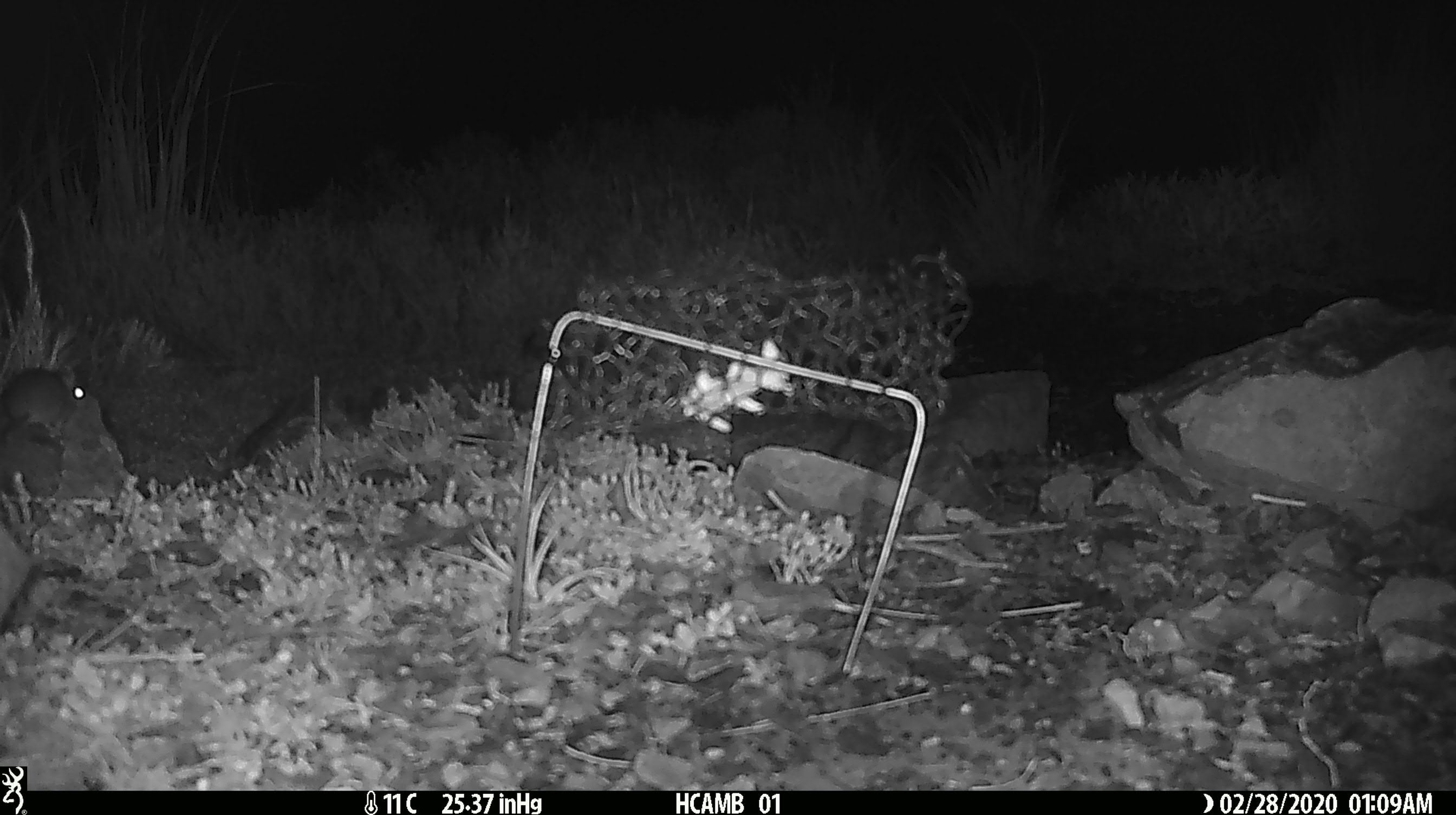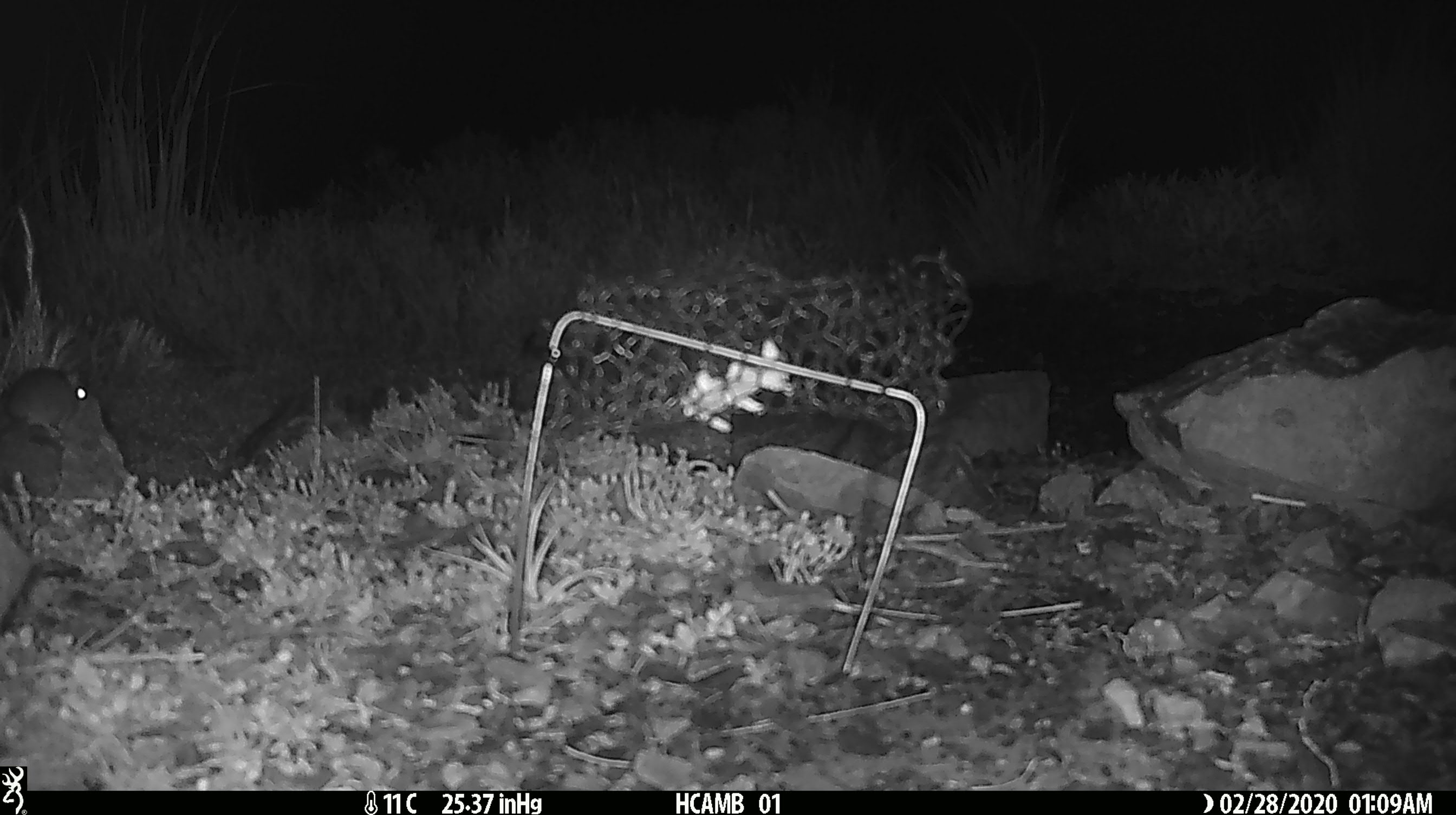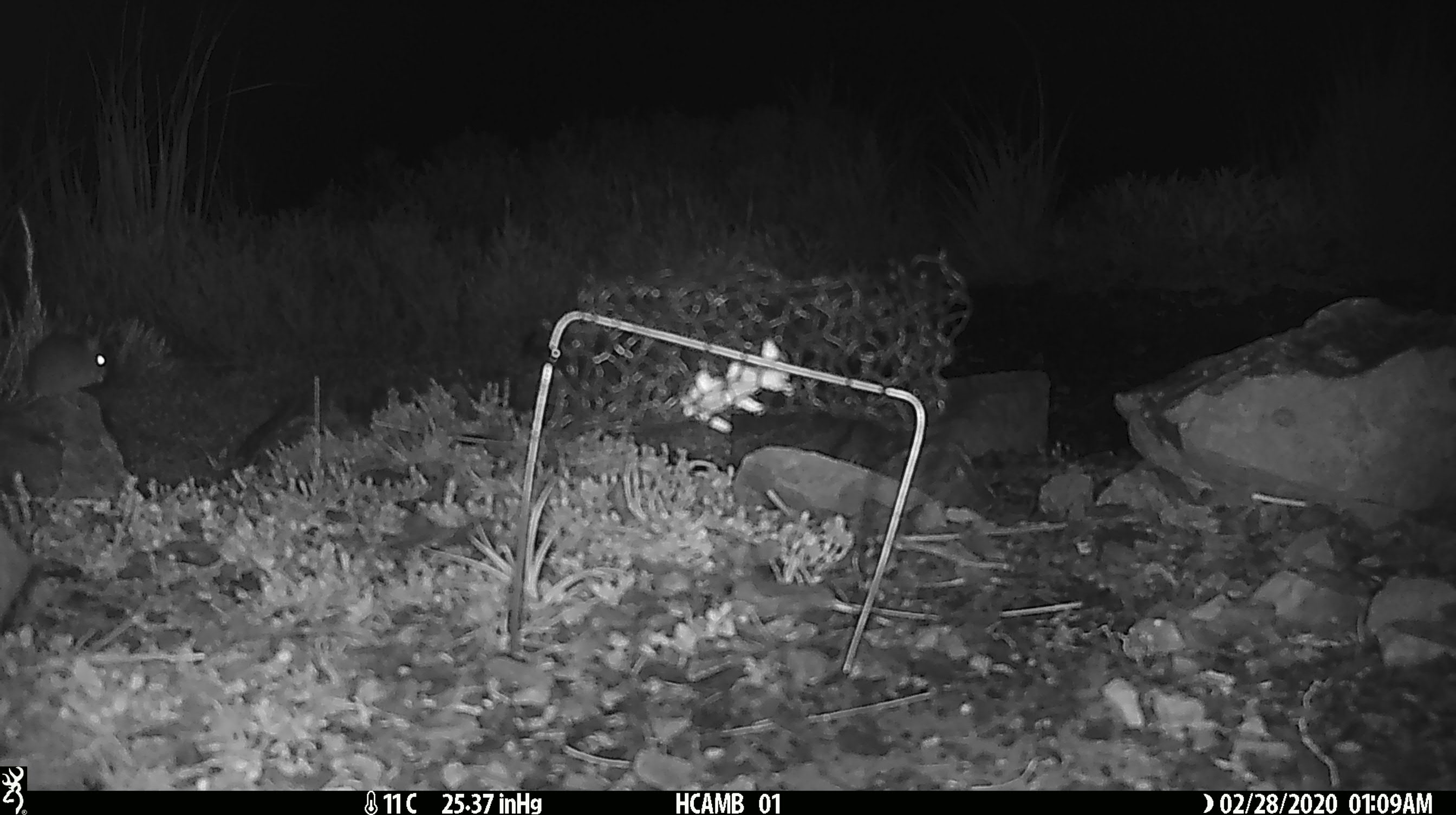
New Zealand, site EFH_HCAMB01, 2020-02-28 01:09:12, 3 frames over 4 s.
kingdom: Animalia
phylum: Chordata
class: Mammalia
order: Rodentia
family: Muridae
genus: Mus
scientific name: Mus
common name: mouse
Mouse (Mus).